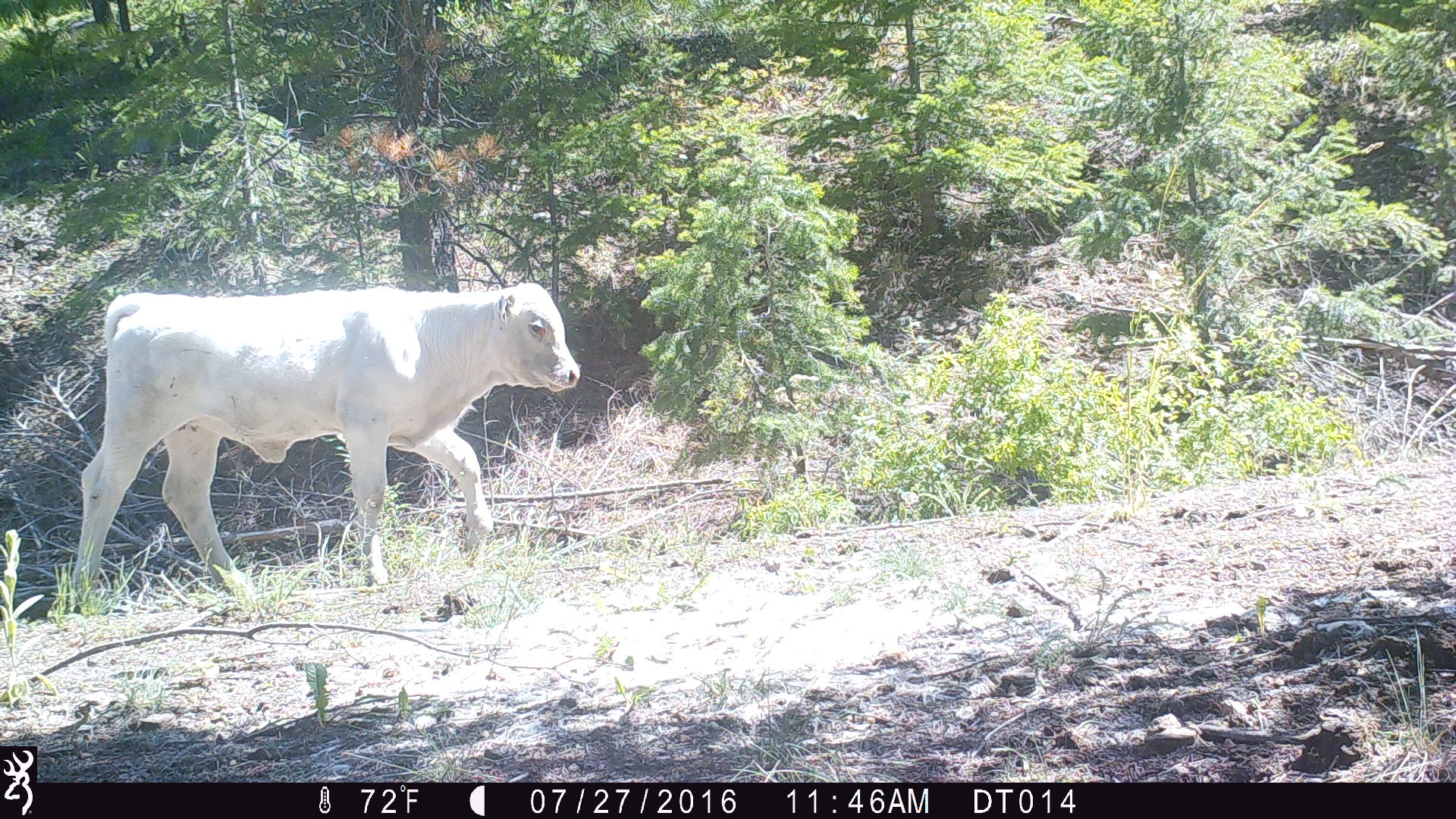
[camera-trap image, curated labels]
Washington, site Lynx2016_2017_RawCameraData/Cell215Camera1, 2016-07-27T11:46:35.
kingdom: Animalia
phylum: Chordata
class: Mammalia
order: Artiodactyla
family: Bovidae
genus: Bos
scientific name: Bos taurus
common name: domestic cattle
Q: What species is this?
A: Domestic cattle (Bos taurus).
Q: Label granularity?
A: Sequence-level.